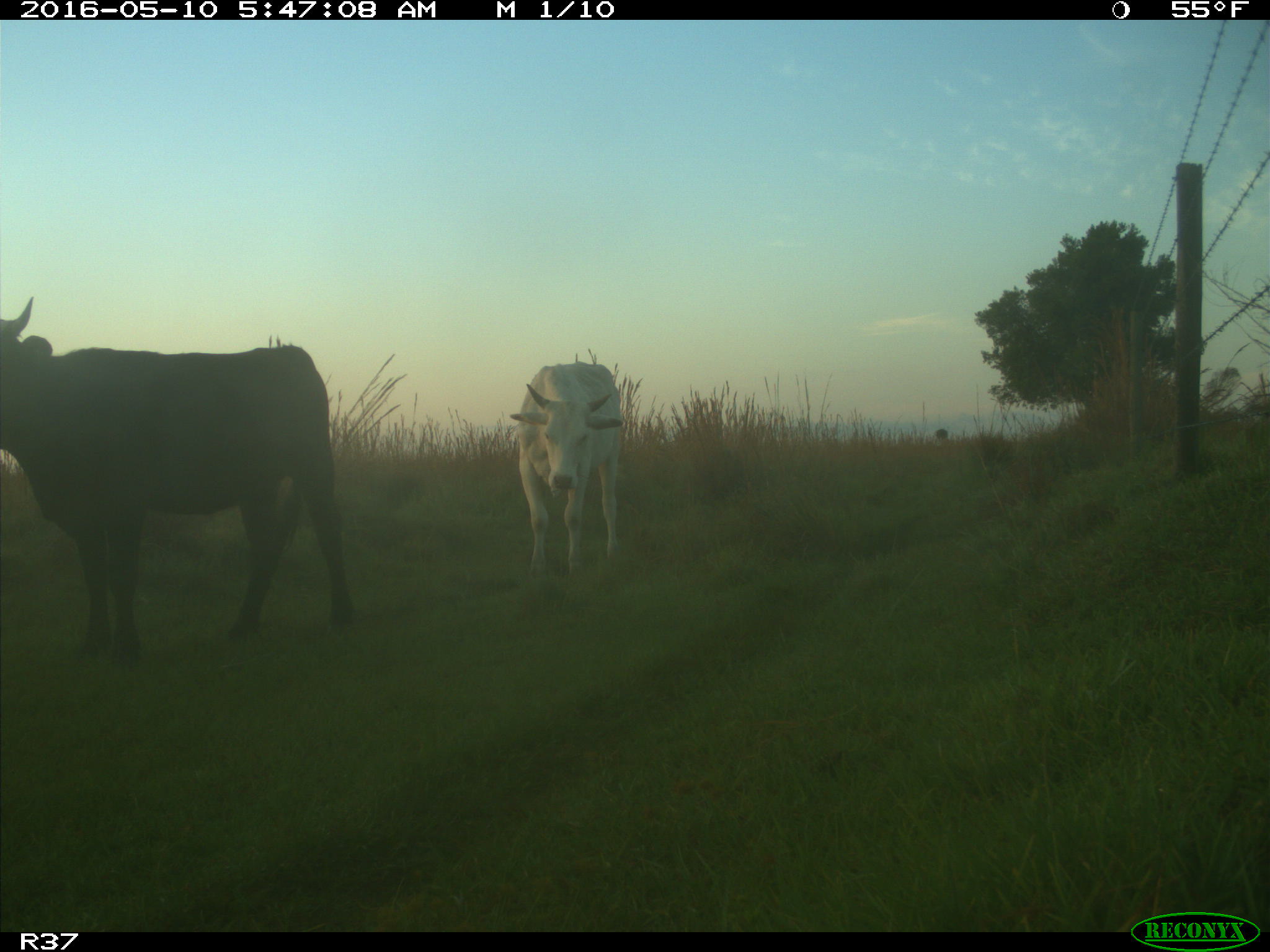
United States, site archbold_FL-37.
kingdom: Animalia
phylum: Chordata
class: Mammalia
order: Artiodactyla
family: Bovidae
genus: Bos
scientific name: Bos taurus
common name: domestic cow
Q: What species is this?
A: Bos taurus (domestic cow).